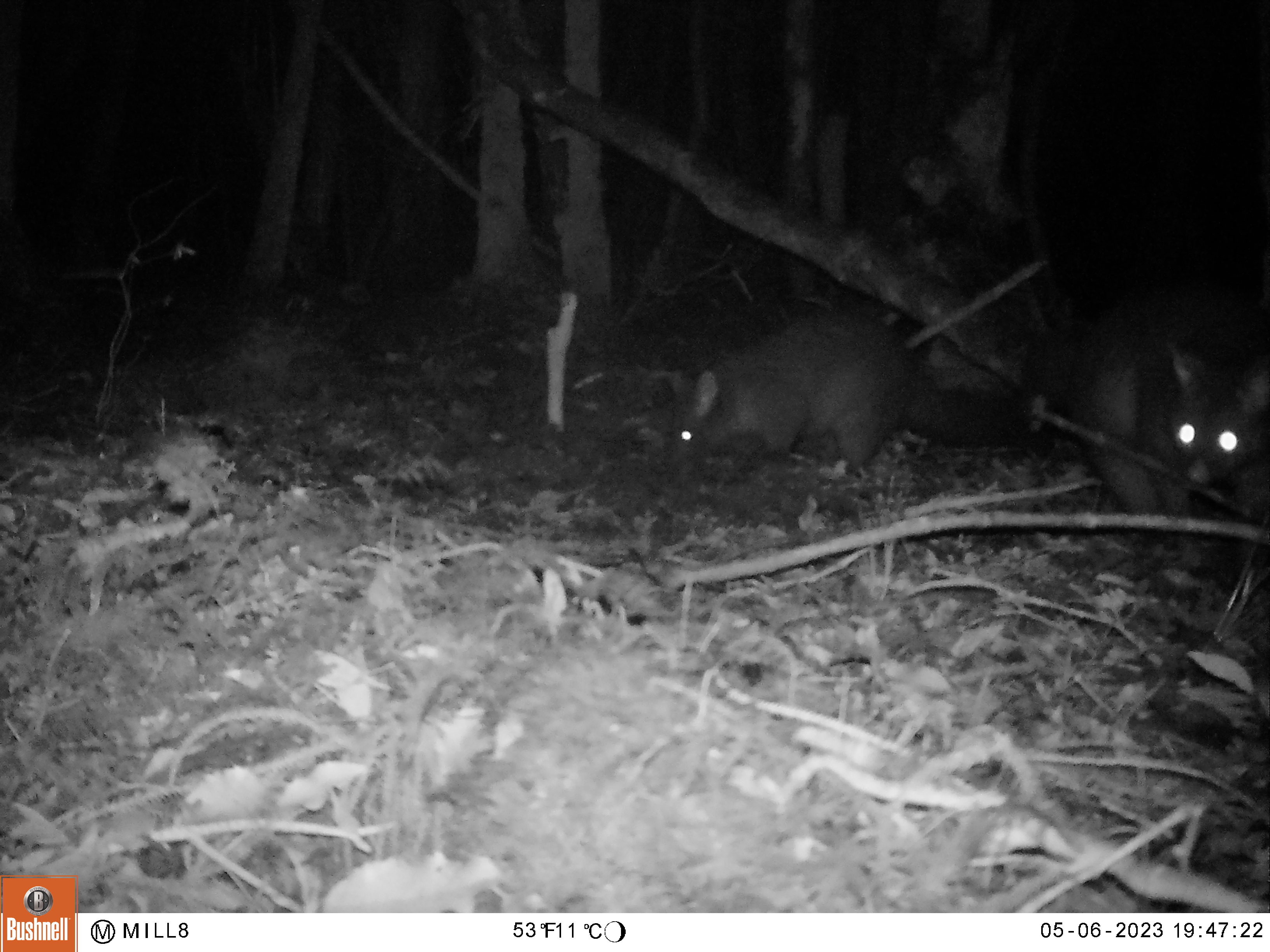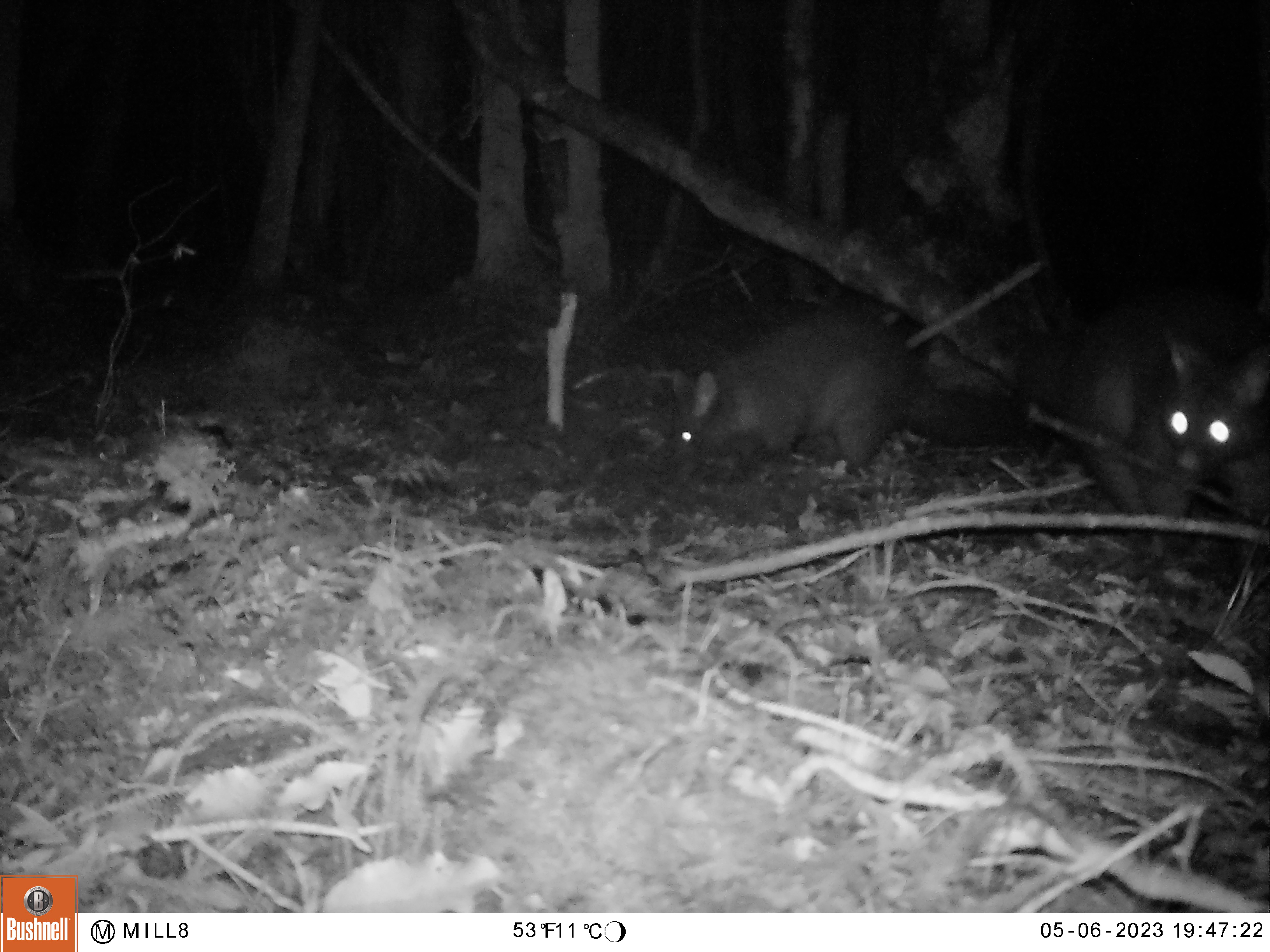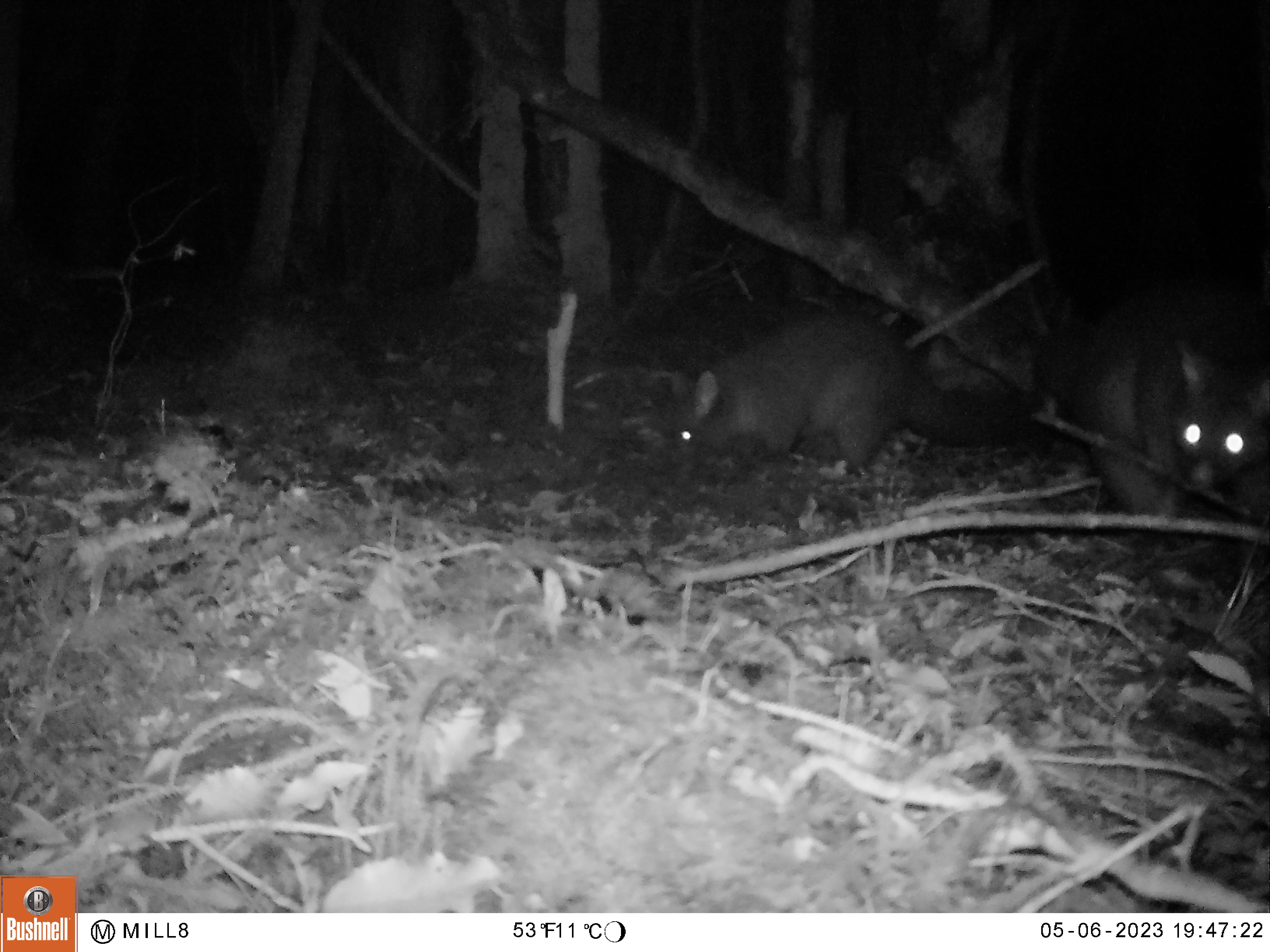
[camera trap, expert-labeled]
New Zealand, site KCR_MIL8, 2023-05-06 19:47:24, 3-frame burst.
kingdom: Animalia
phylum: Chordata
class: Mammalia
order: Diprotodontia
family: Phalangeridae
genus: Trichosurus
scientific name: Trichosurus vulpecula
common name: common brushtail possum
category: possum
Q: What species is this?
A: Possum (common brushtail possum) (Trichosurus vulpecula).